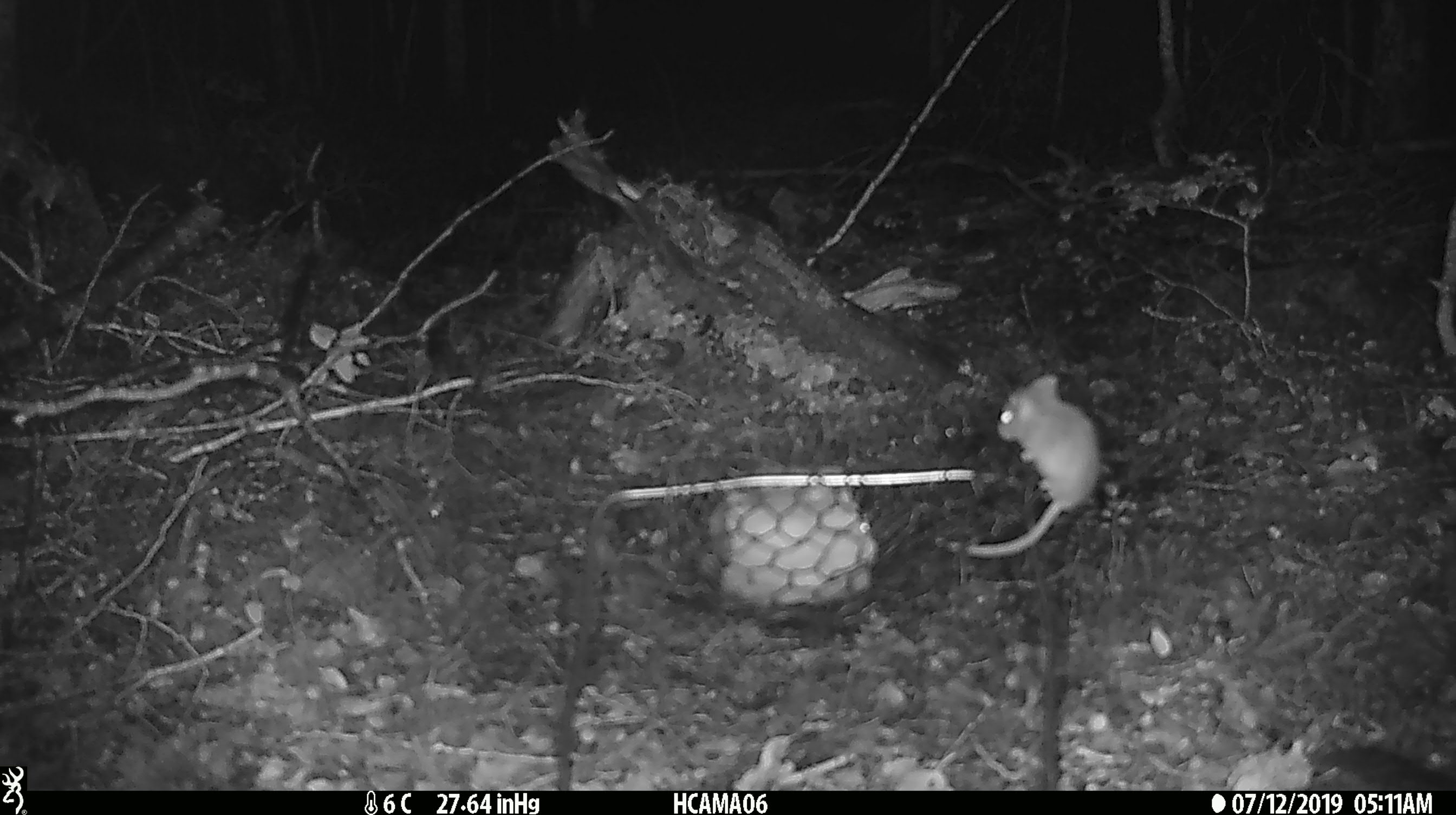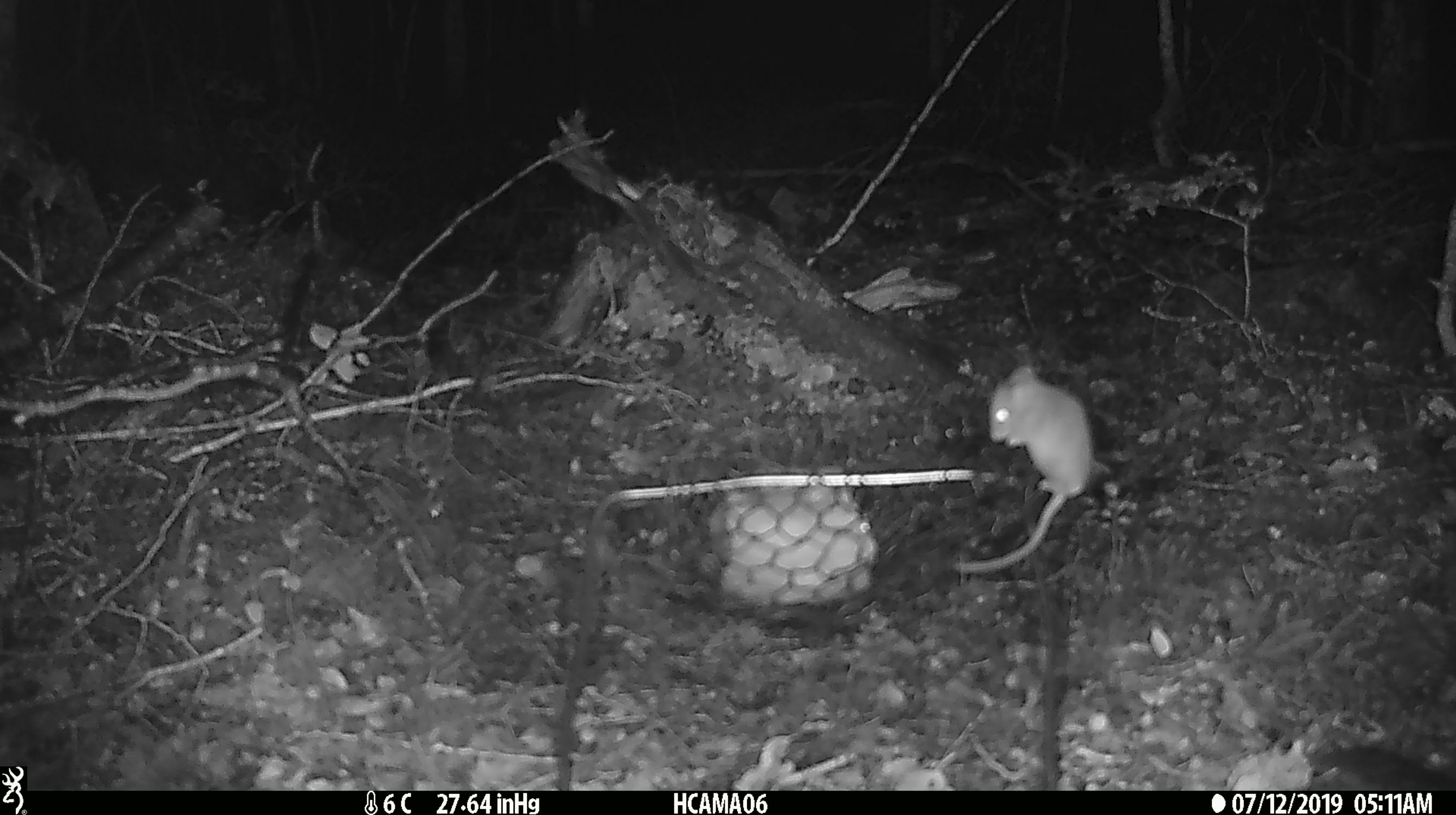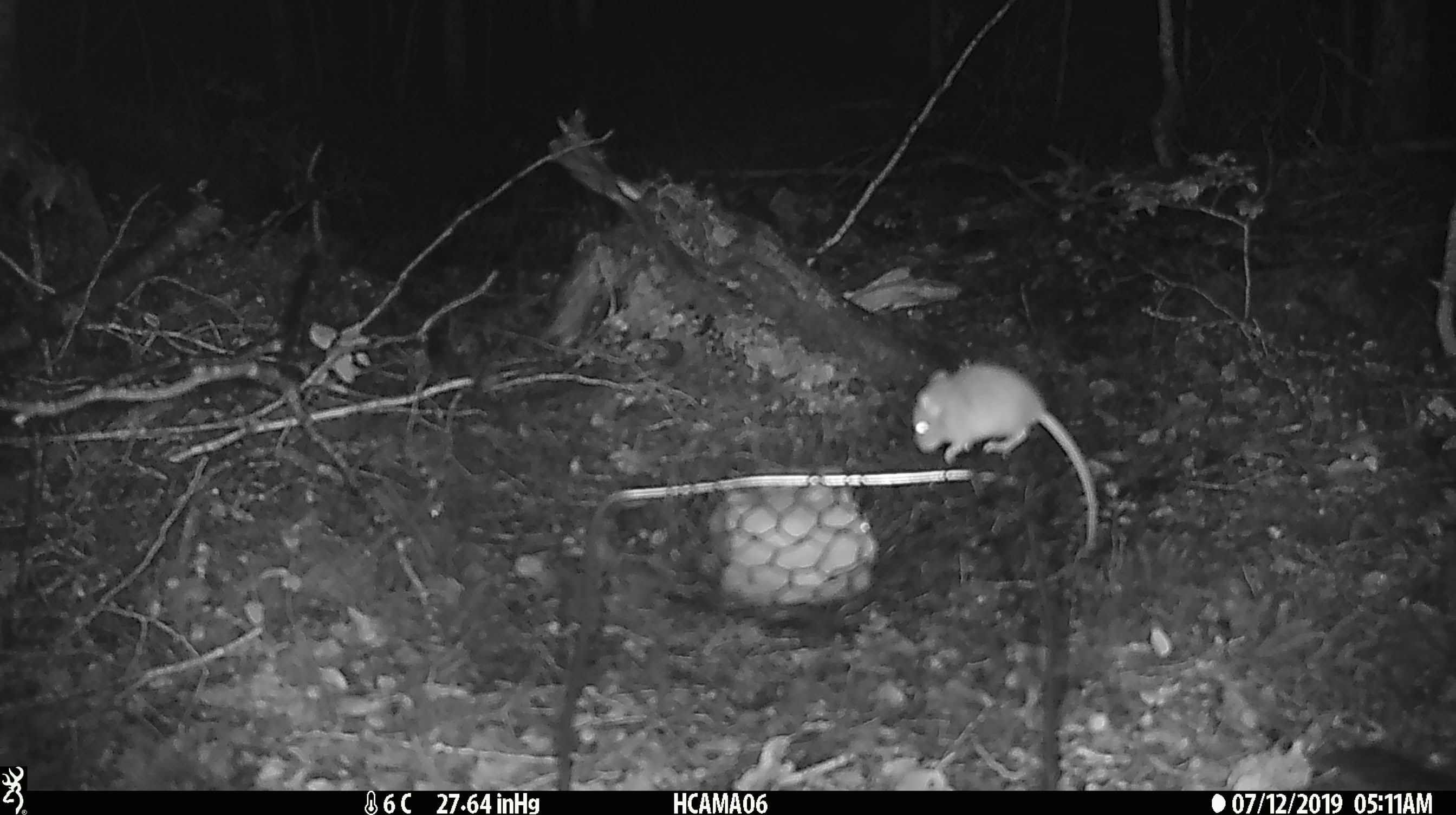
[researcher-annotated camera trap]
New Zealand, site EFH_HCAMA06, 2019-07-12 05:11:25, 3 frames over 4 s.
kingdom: Animalia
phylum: Chordata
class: Mammalia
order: Rodentia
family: Muridae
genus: Mus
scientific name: Mus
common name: mouse